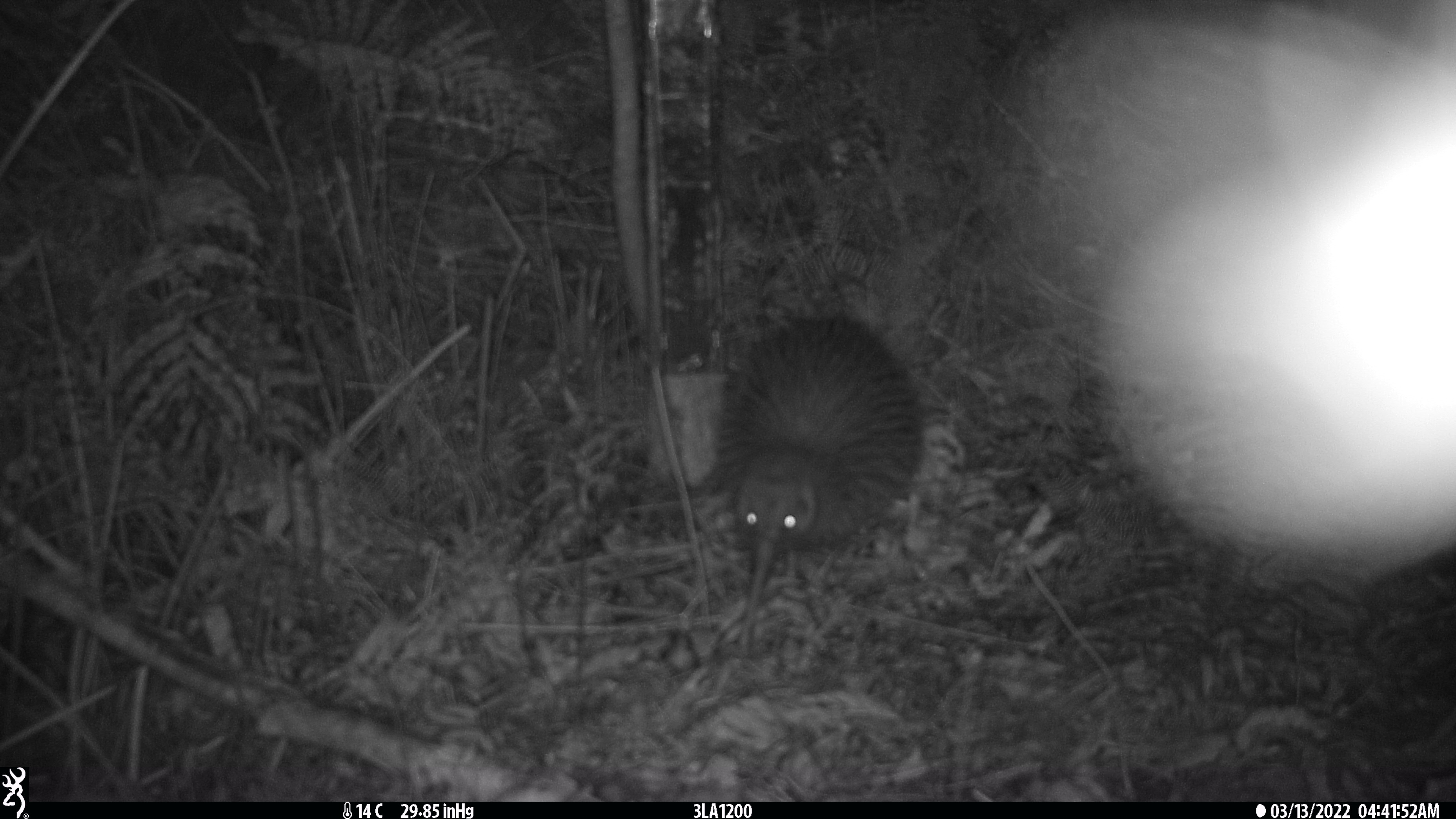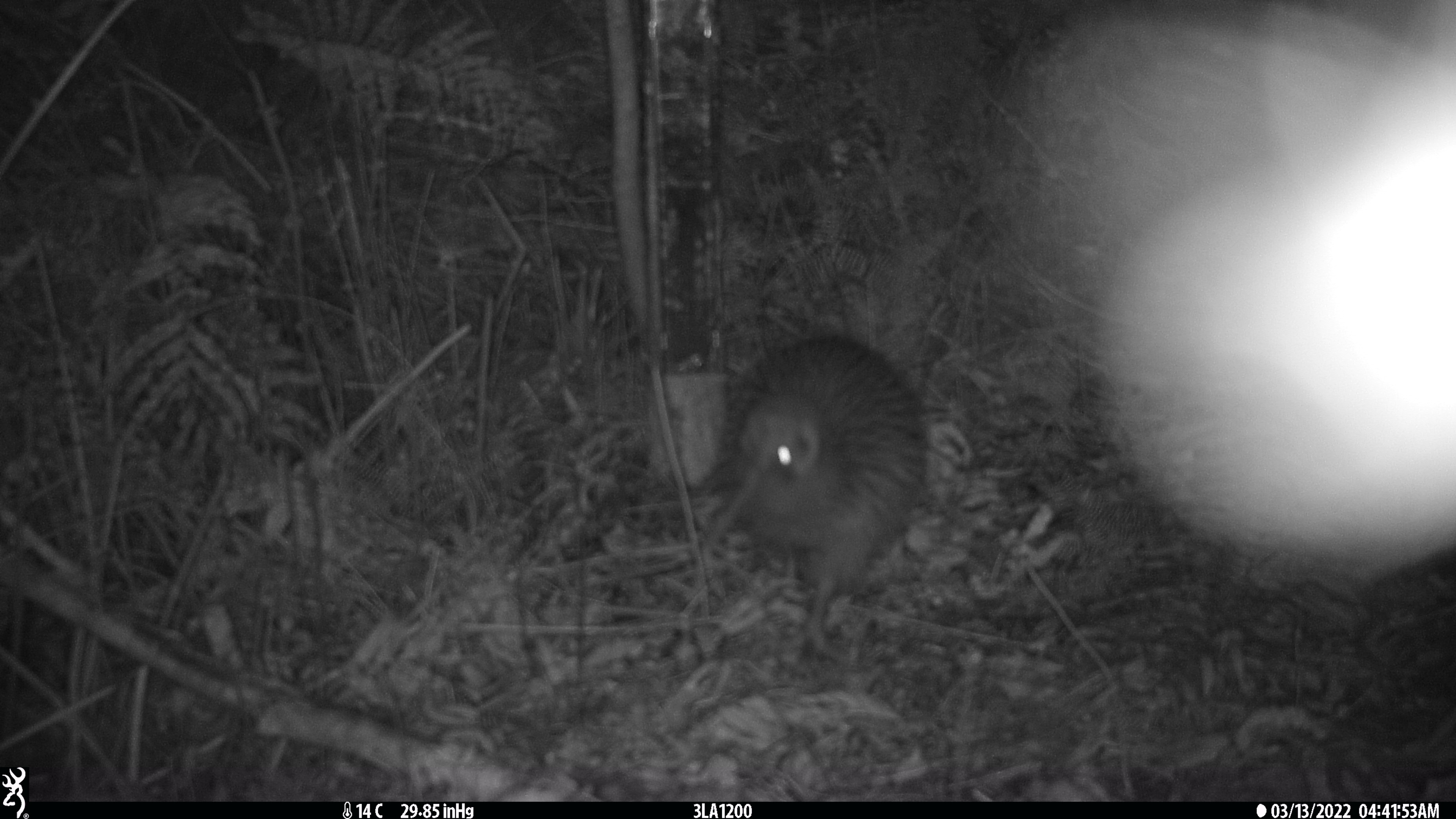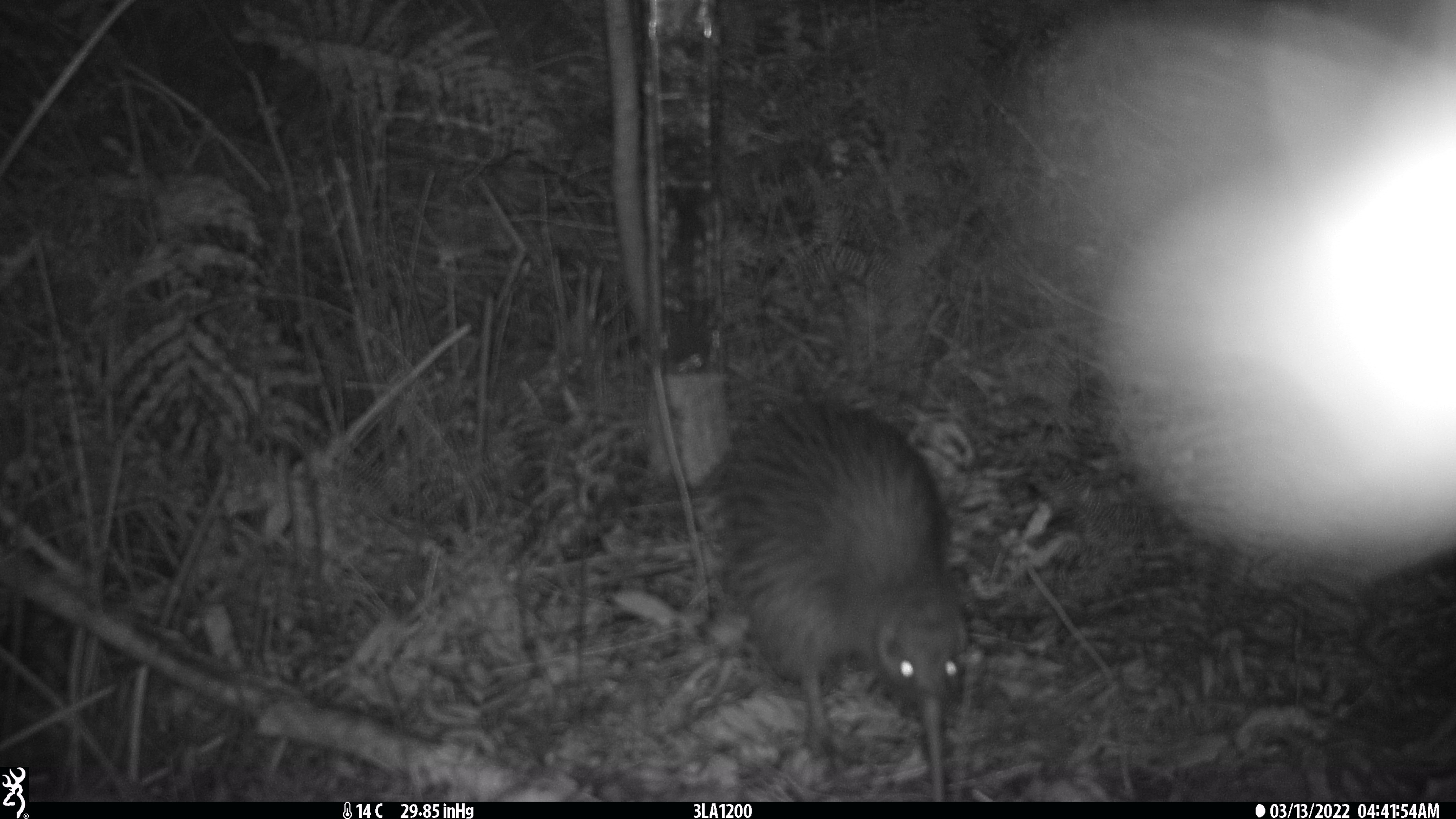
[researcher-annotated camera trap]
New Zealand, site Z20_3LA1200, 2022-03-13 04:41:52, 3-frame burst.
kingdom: Animalia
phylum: Chordata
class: Aves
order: Apterygiformes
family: Apterygidae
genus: Apteryx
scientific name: Apteryx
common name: kiwi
Kiwi (Apteryx).